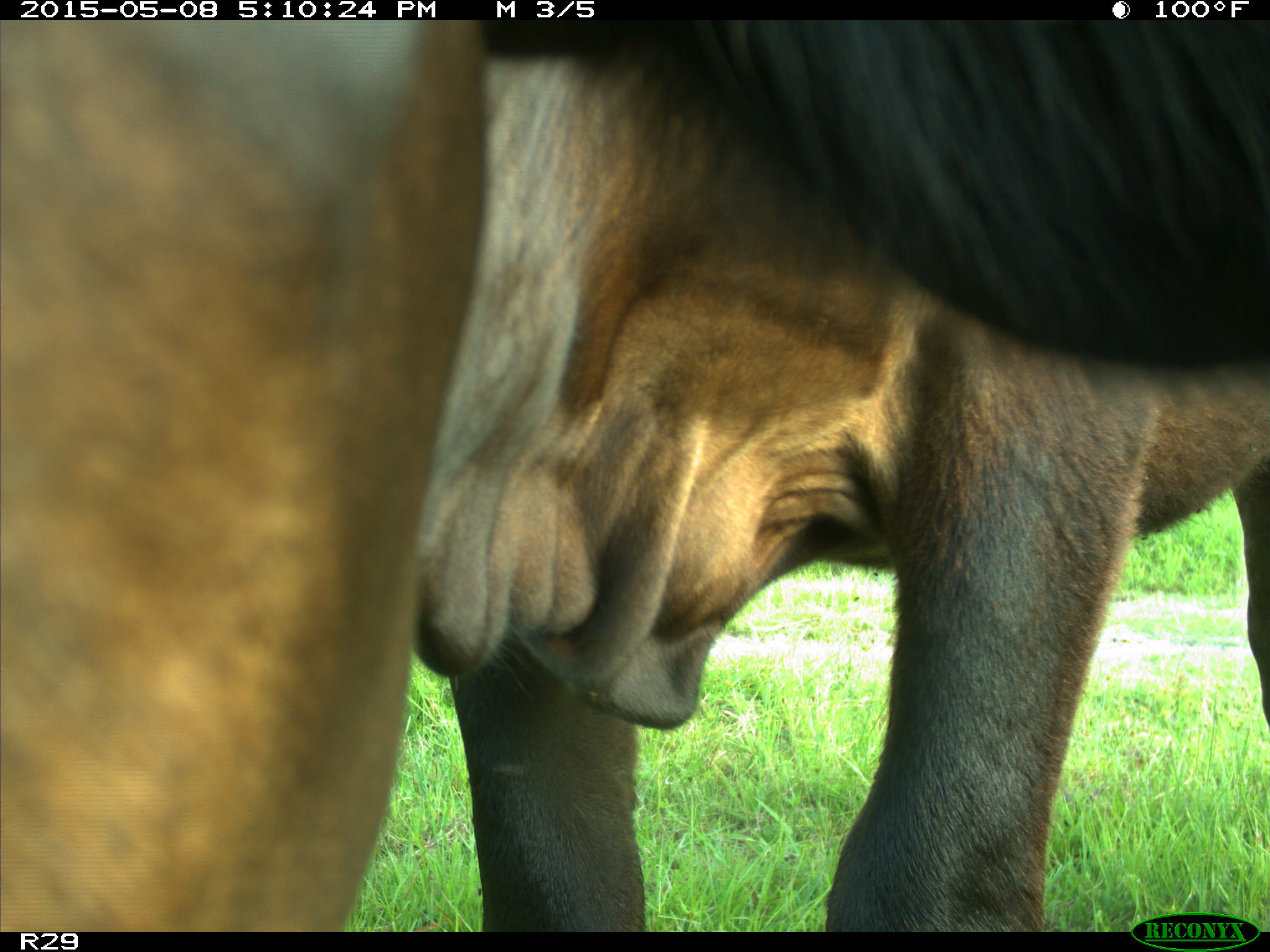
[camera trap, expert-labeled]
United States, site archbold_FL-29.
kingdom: Animalia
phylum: Chordata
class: Mammalia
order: Artiodactyla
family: Bovidae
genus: Bos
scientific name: Bos taurus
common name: domestic cow